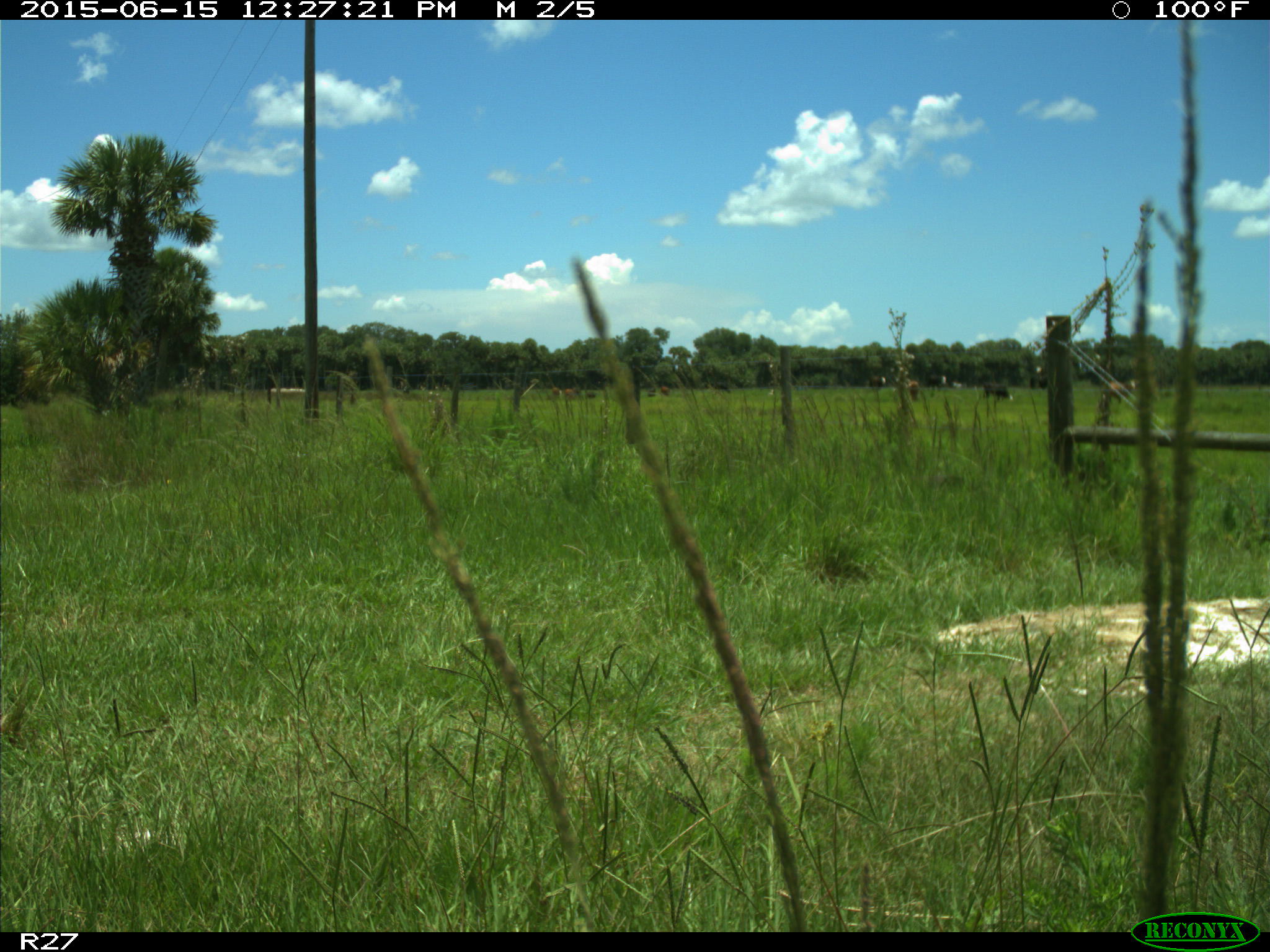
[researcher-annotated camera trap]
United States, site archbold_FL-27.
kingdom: Animalia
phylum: Chordata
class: Mammalia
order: Artiodactyla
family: Bovidae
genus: Bos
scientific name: Bos taurus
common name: domestic cow